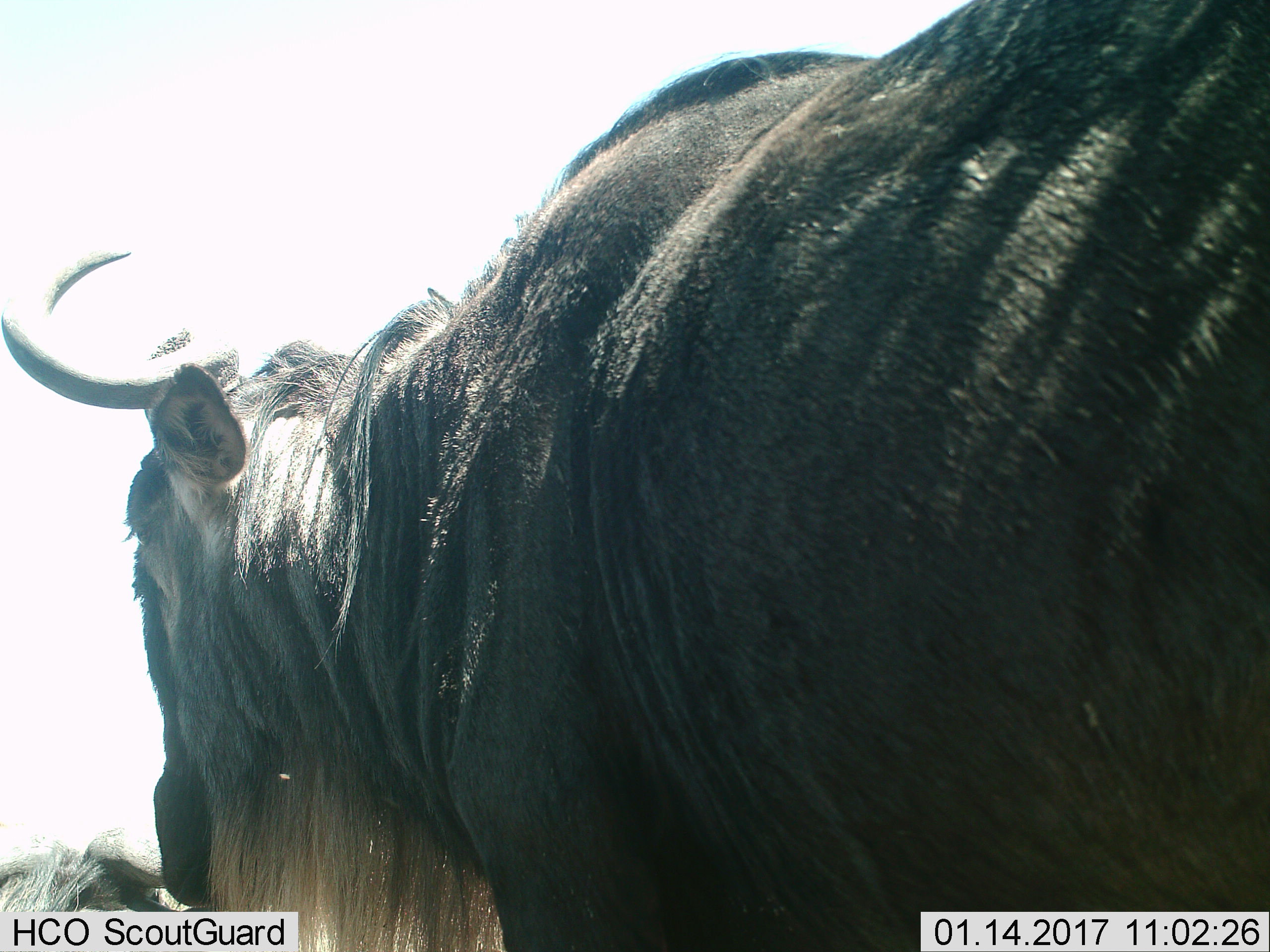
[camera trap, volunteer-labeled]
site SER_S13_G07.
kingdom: Animalia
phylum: Chordata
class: Mammalia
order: Artiodactyla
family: Bovidae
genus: Connochaetes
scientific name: Connochaetes taurinus taurinus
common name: blue wildebeest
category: wildebeestblue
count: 2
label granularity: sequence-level